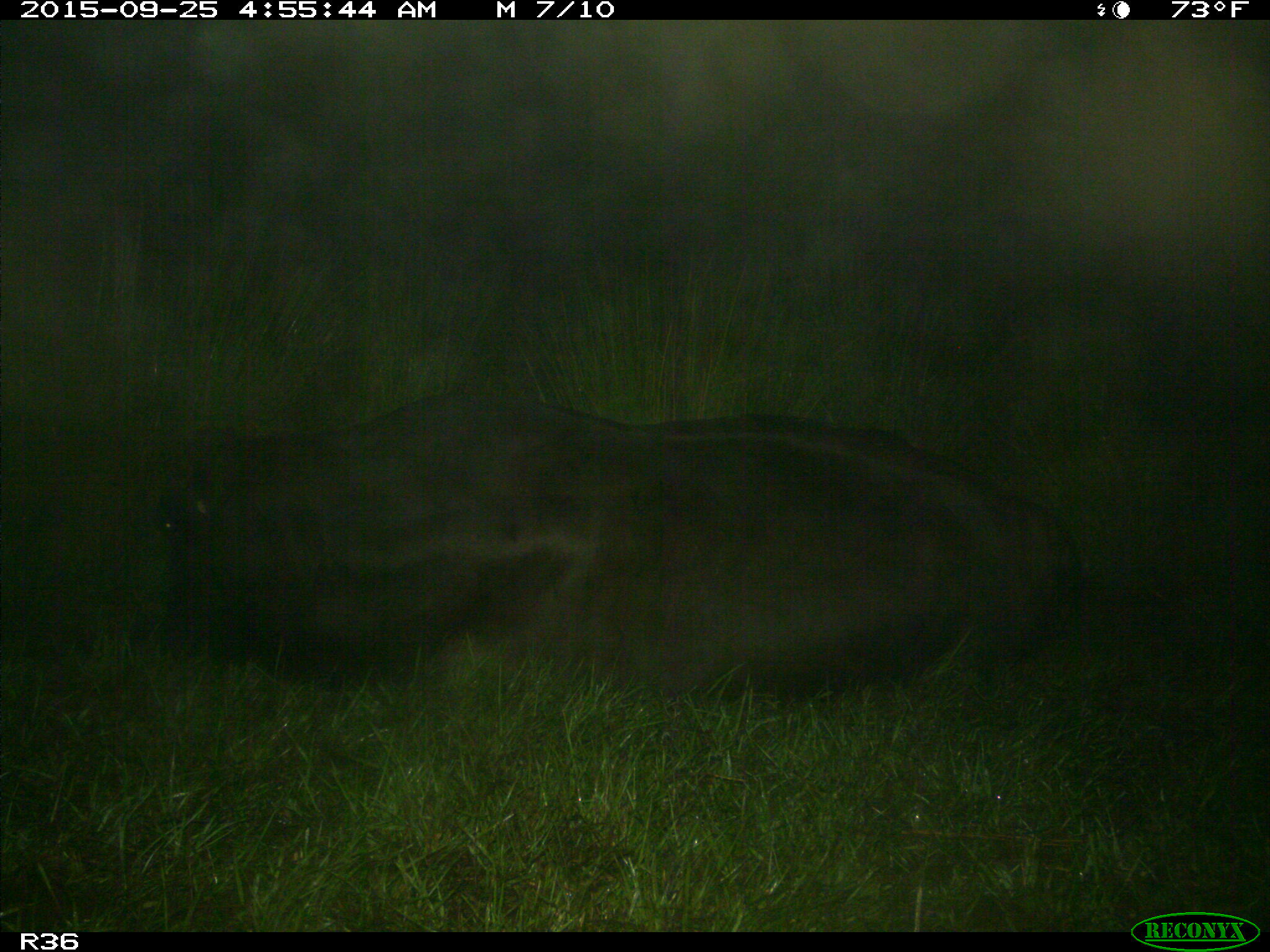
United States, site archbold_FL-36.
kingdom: Animalia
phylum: Chordata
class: Mammalia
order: Artiodactyla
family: Bovidae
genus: Bos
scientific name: Bos taurus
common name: domestic cow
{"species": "Bos taurus (domestic cow)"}